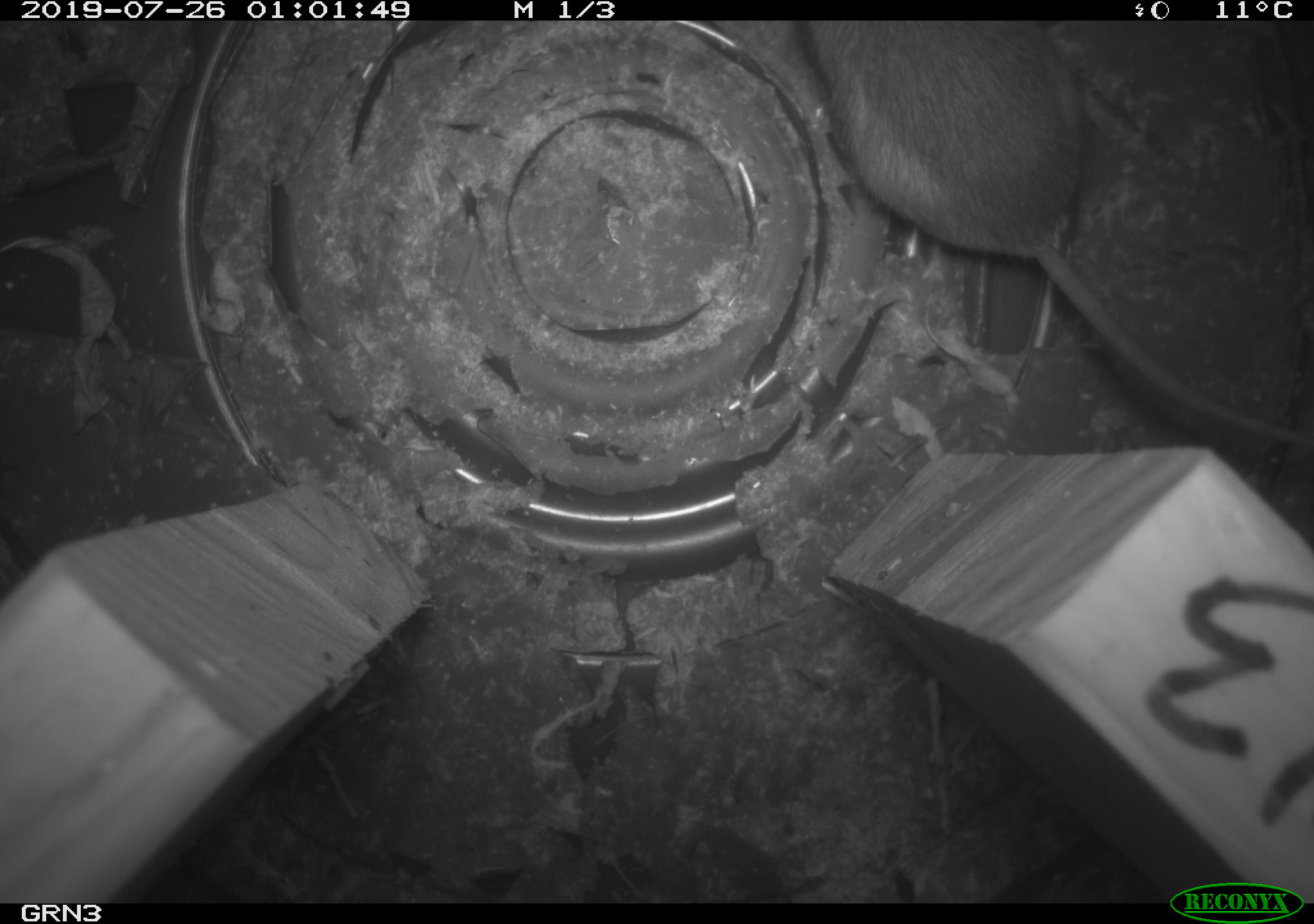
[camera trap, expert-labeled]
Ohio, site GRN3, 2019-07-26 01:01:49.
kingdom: Animalia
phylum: Chordata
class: Mammalia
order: Rodentia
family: Zapodidae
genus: Napaeozapus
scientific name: Napaeozapus insignis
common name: woodland jumping mouse